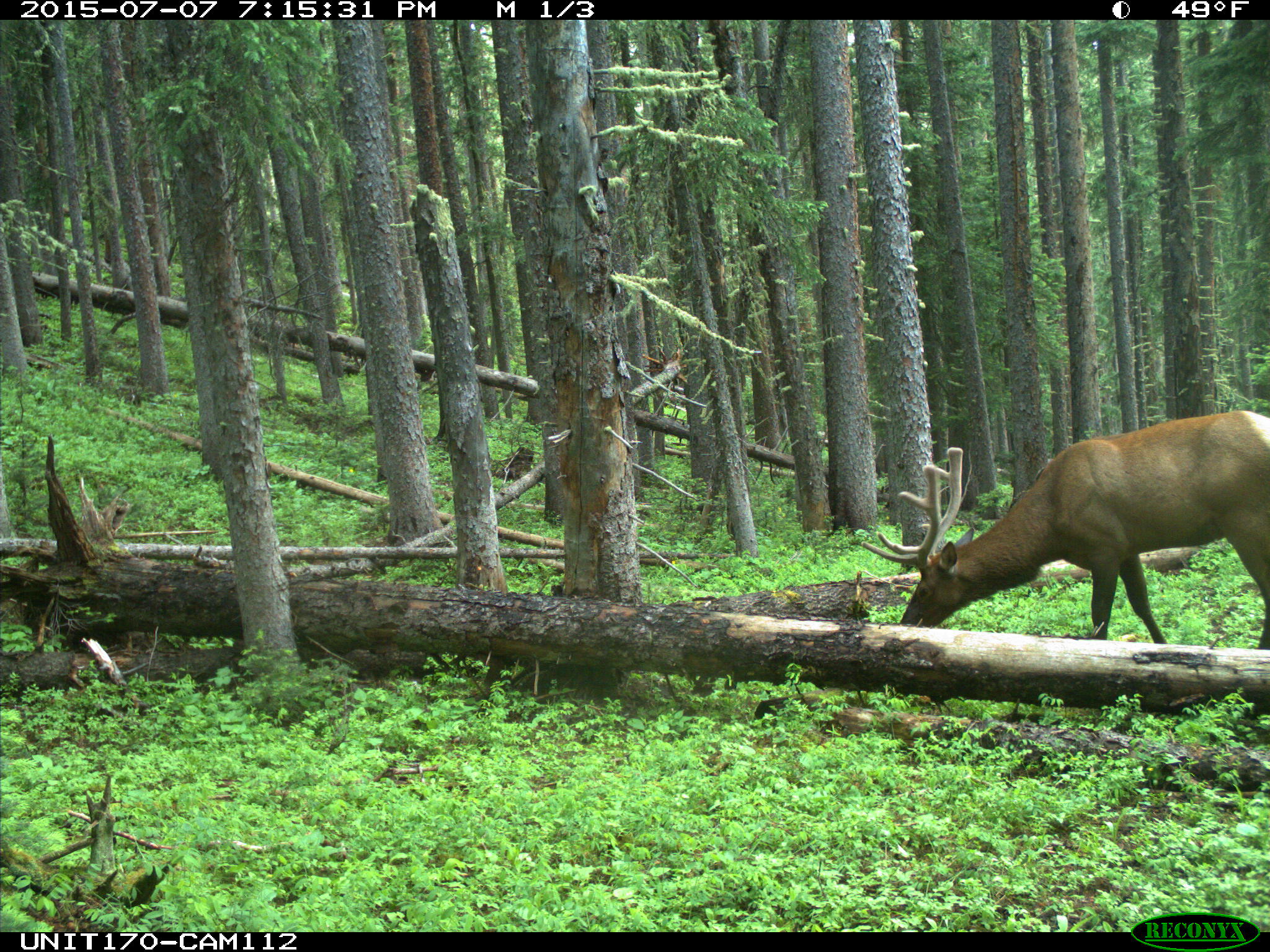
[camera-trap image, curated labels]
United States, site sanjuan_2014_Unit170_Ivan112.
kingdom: Animalia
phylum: Chordata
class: Mammalia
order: Artiodactyla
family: Cervidae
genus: Cervus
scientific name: Cervus elaphus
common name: red deer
Cervus elaphus (red deer).